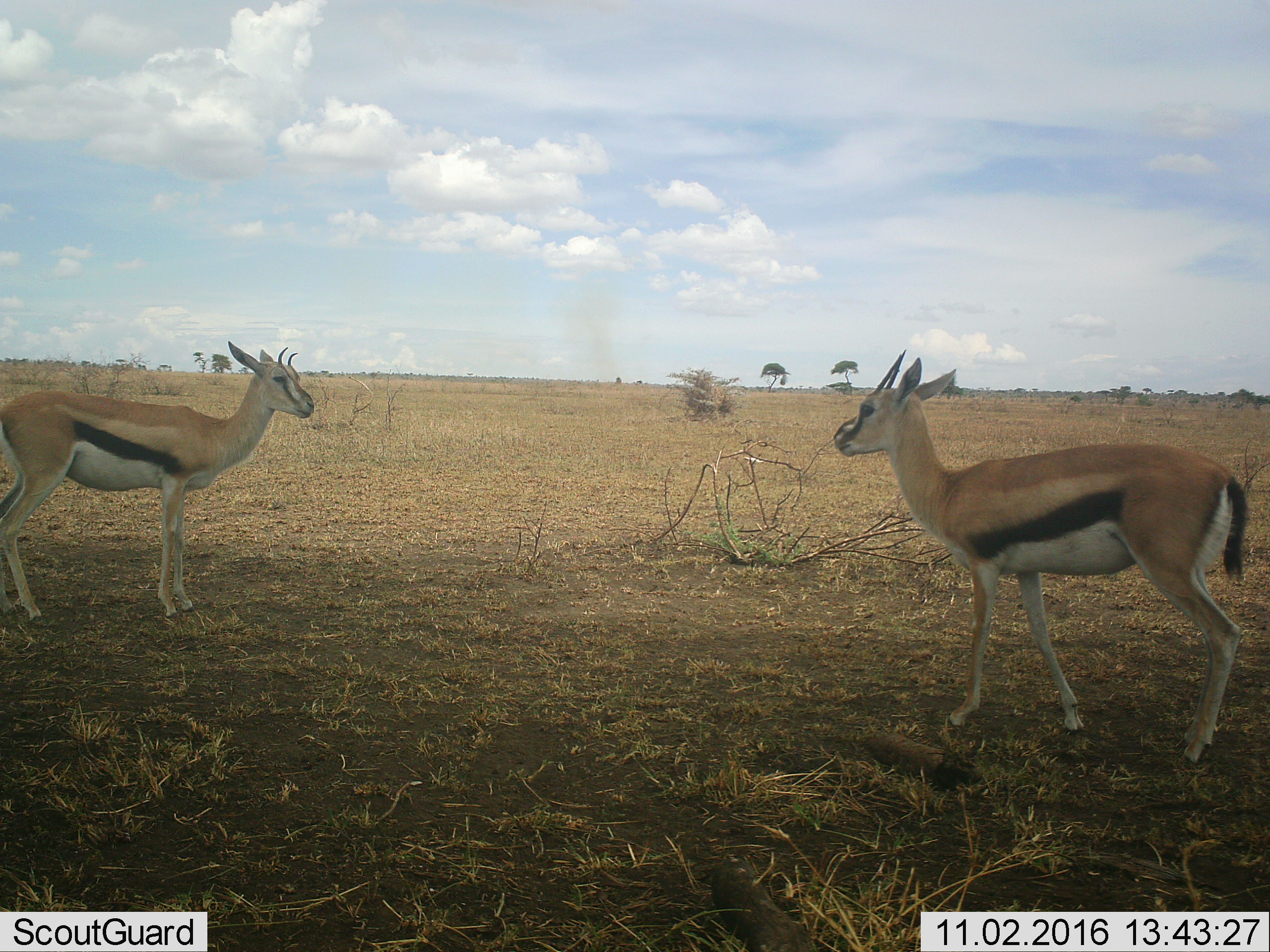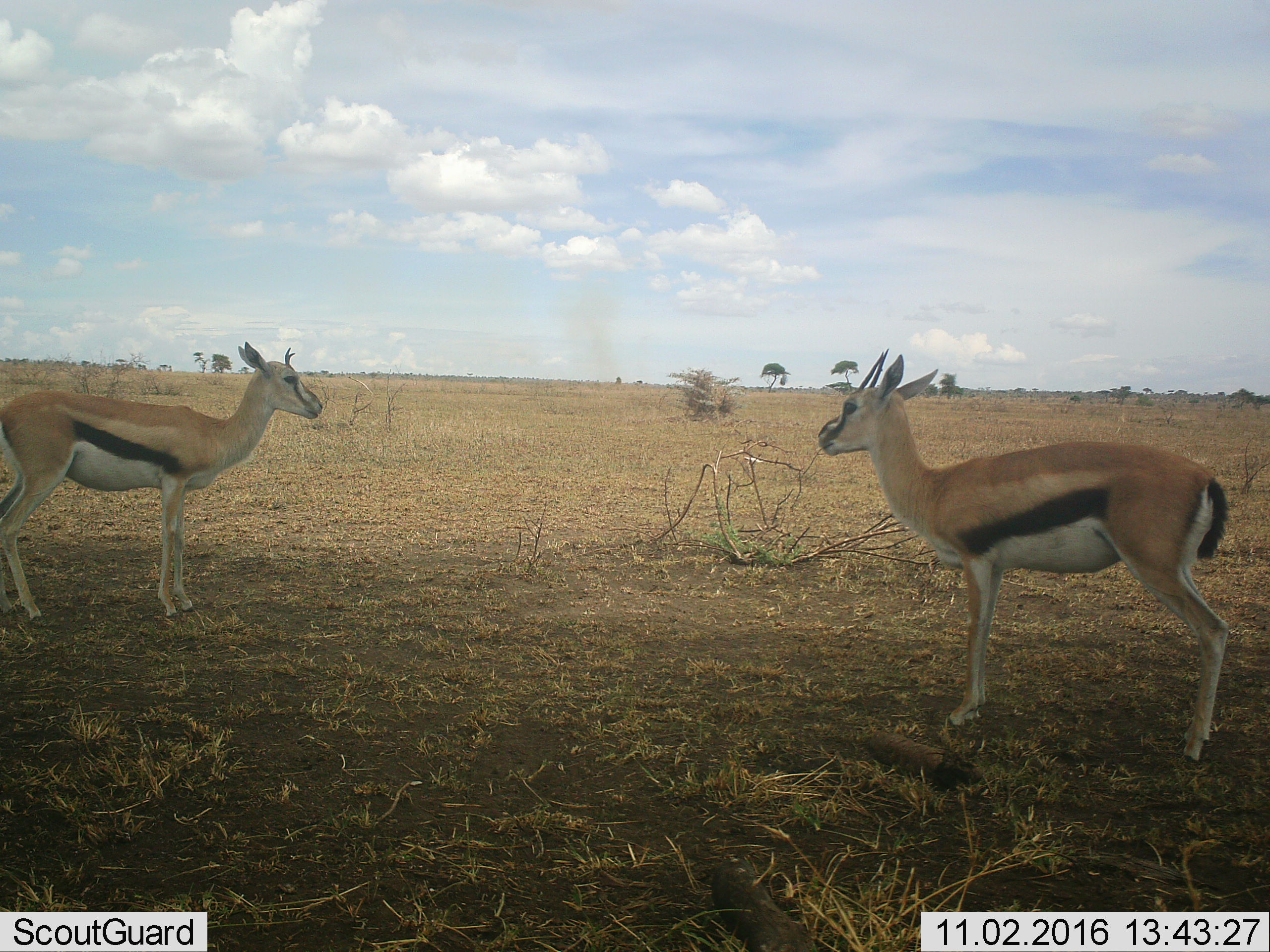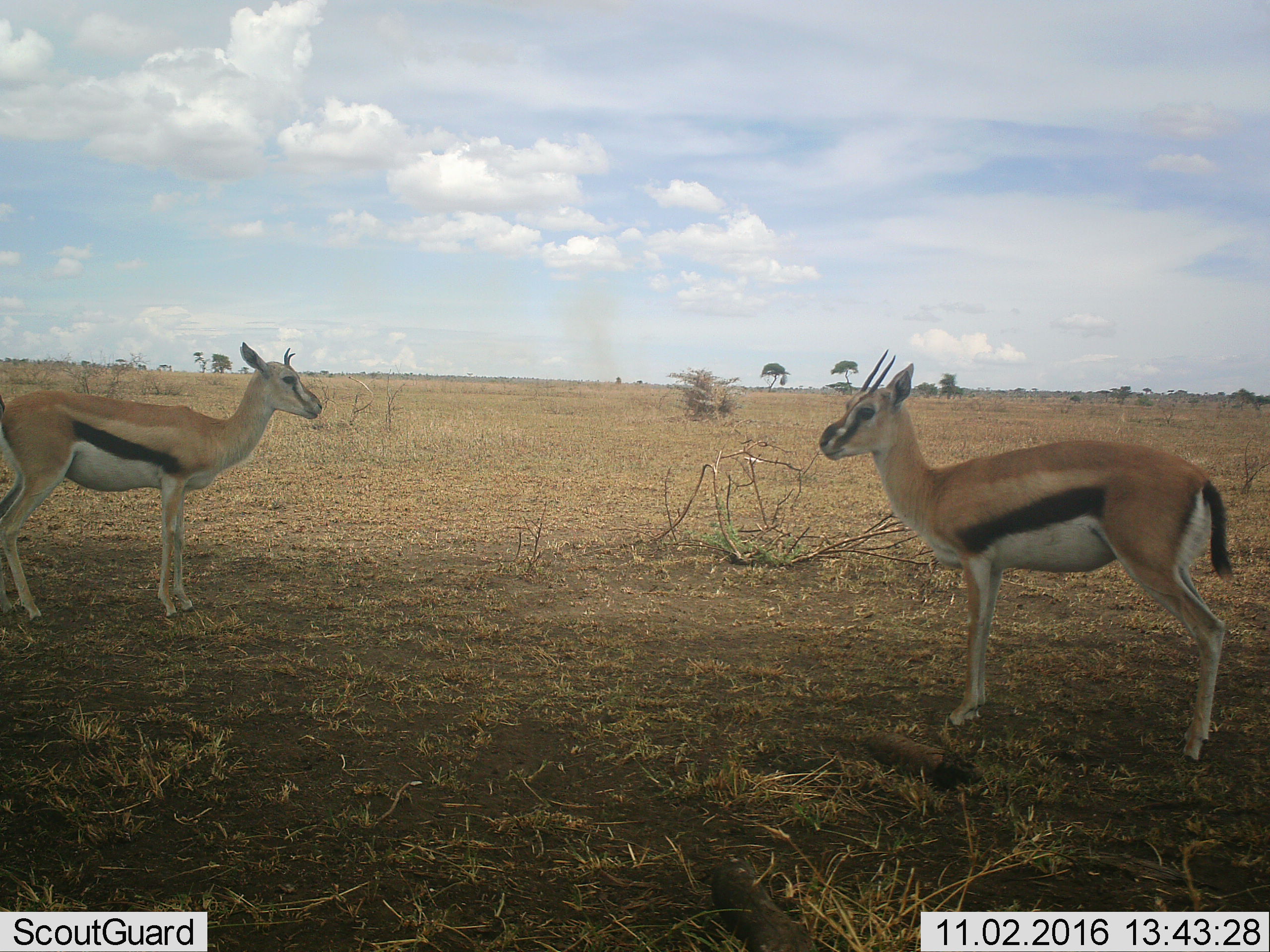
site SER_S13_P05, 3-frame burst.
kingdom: Animalia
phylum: Chordata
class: Mammalia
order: Artiodactyla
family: Bovidae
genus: Eudorcas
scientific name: Eudorcas thomsonii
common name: thomson's gazelle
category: gazellethomsons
Gazellethomsons (thomson's gazelle) (Eudorcas thomsonii), count 2. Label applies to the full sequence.